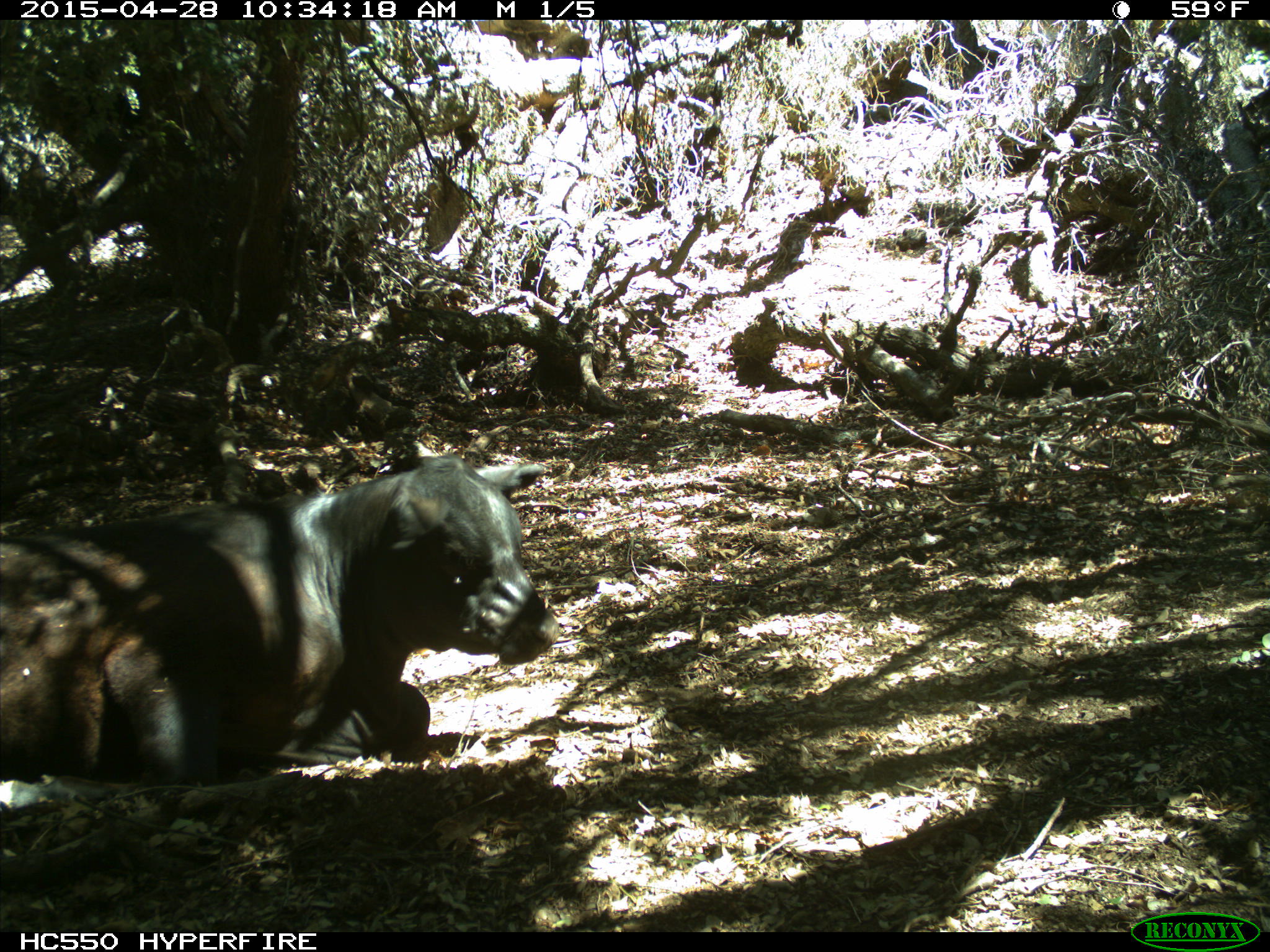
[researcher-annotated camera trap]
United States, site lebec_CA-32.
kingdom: Animalia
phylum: Chordata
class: Mammalia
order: Artiodactyla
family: Bovidae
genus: Bos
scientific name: Bos taurus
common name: domestic cow